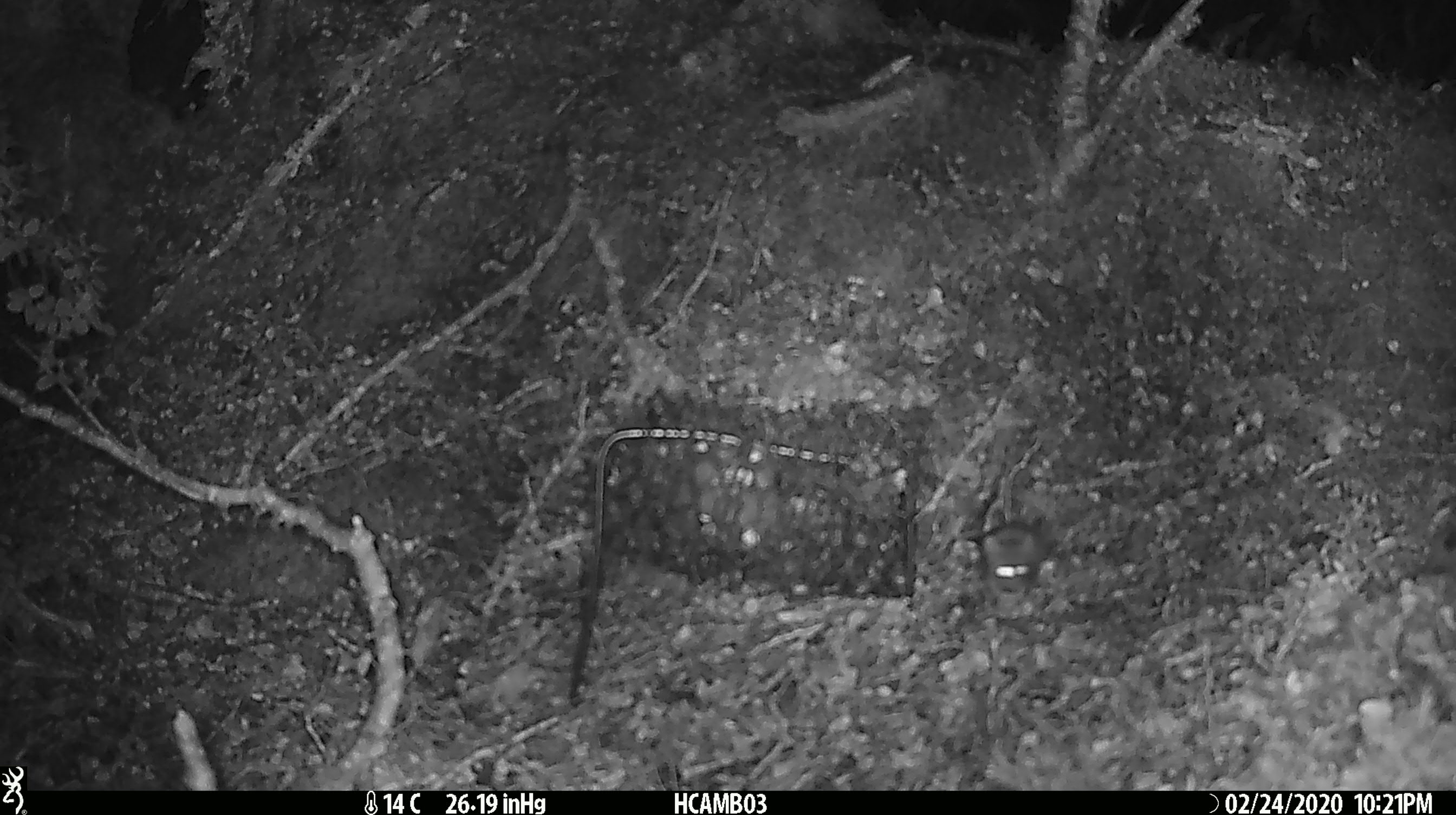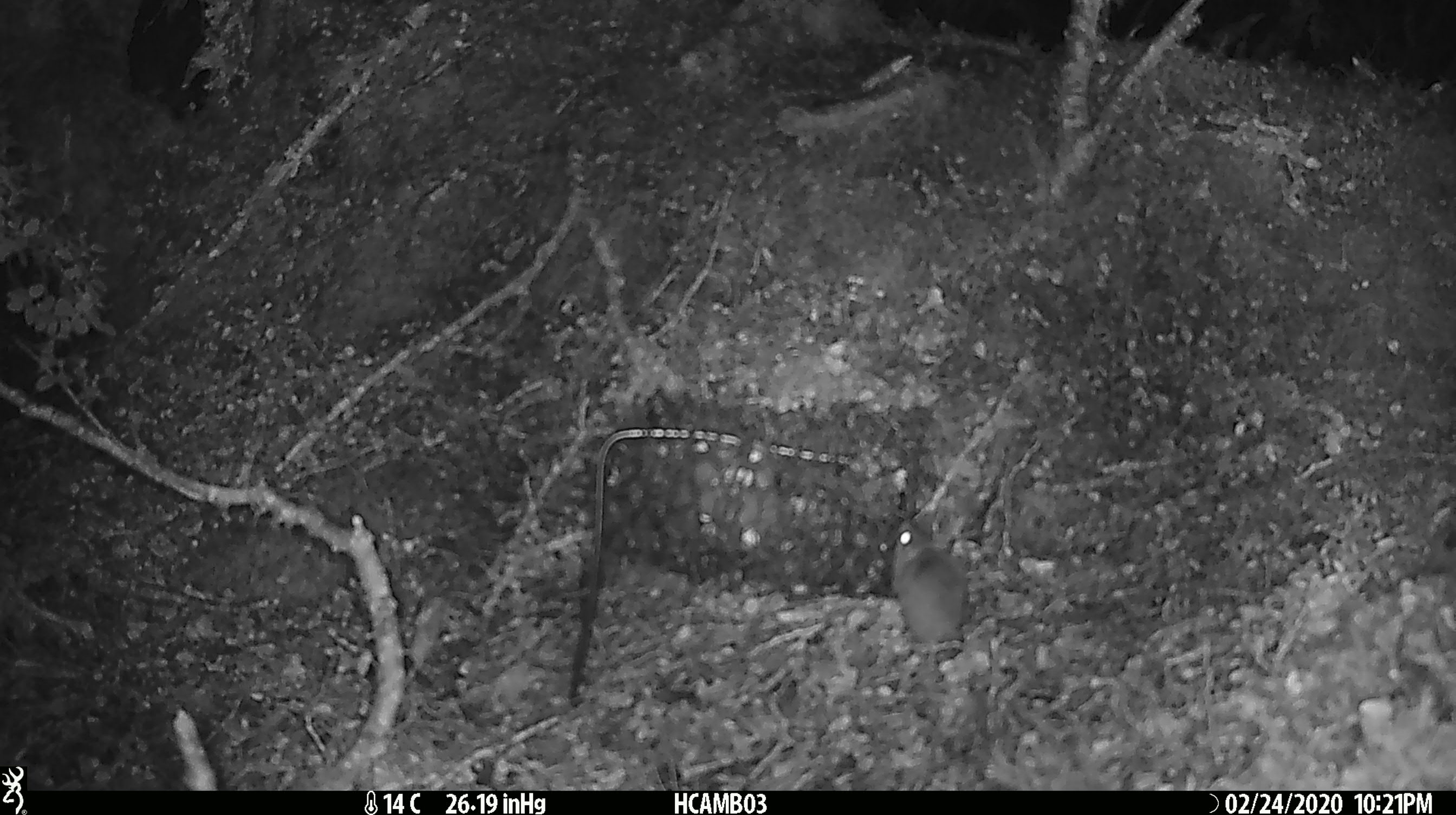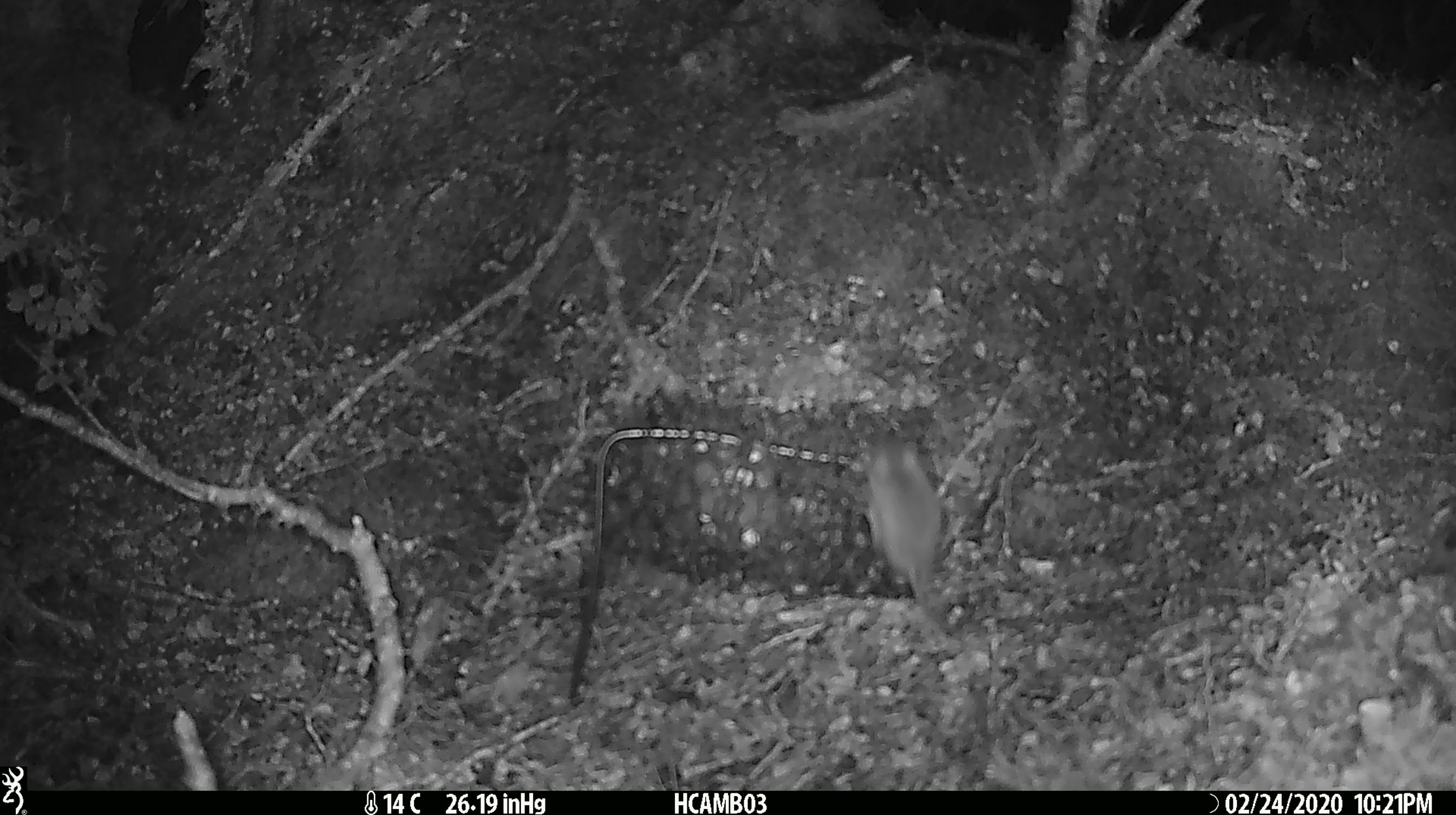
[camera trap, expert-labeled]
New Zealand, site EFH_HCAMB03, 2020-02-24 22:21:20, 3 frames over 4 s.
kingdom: Animalia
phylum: Chordata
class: Mammalia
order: Rodentia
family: Muridae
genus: Mus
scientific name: Mus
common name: mouse